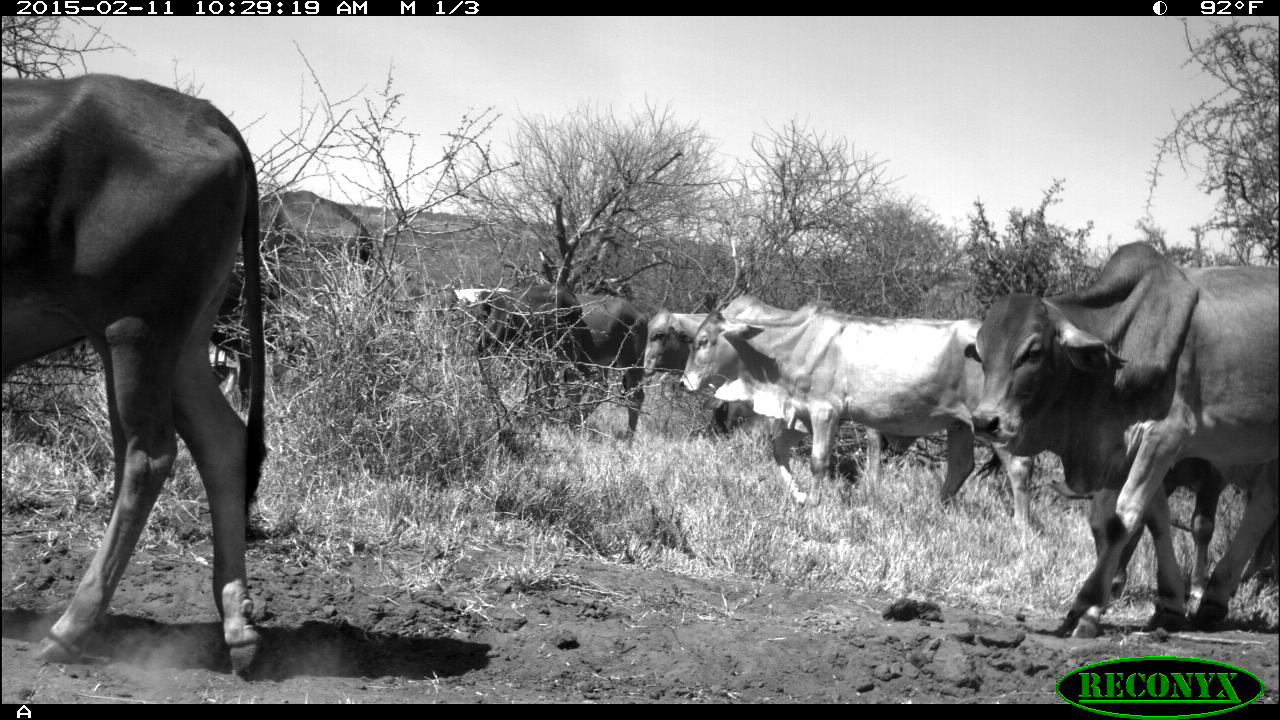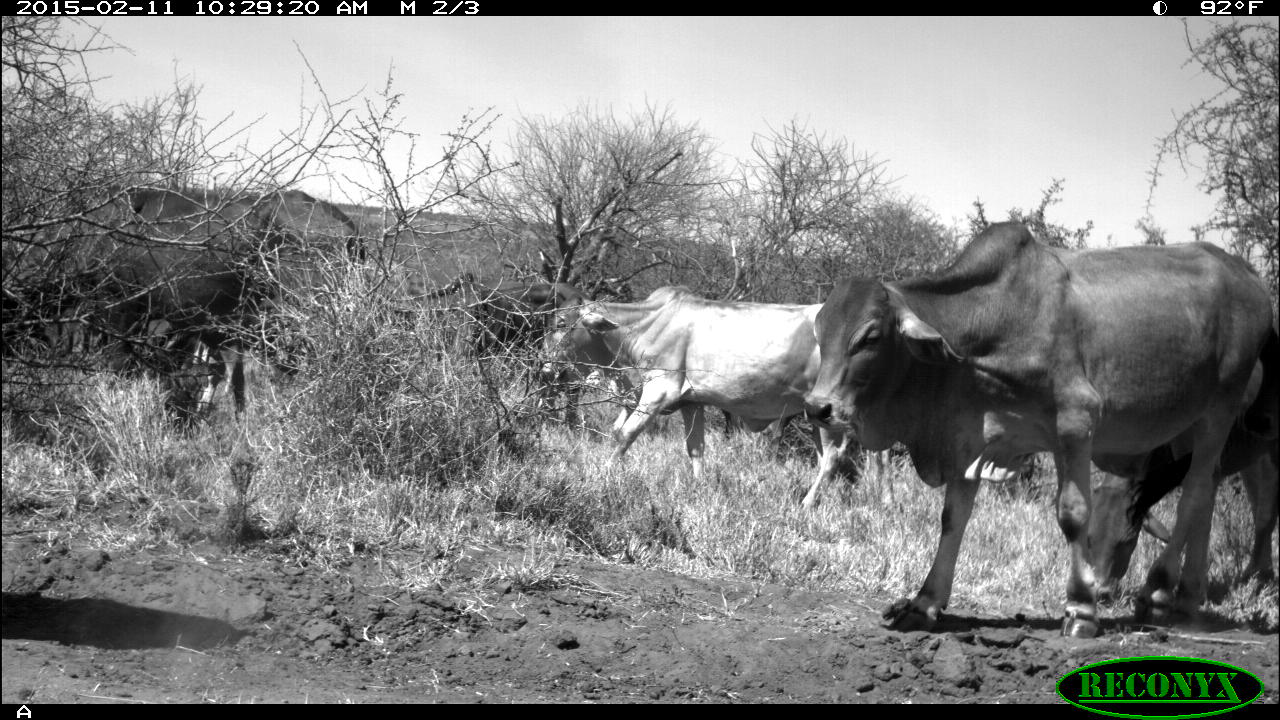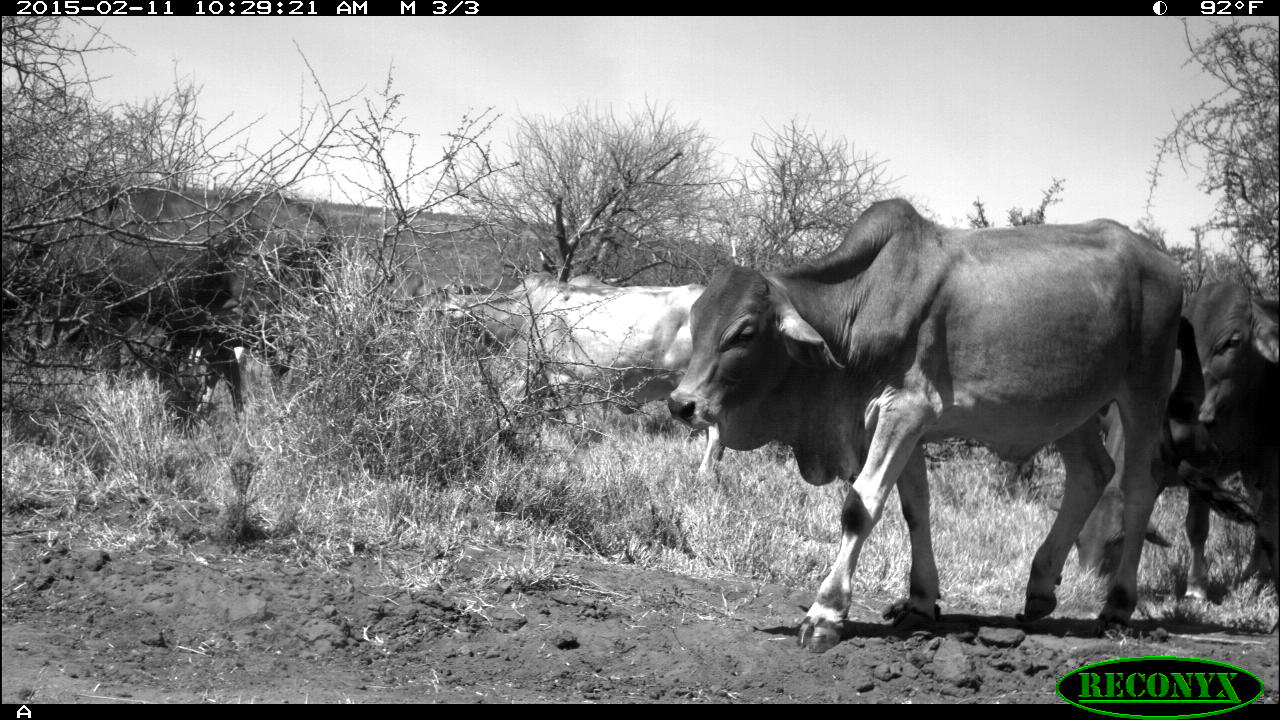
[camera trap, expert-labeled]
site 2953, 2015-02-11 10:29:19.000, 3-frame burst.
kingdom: Animalia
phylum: Chordata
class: Mammalia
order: Artiodactyla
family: Bovidae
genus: Bos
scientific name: Bos taurus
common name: domestic cattle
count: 9